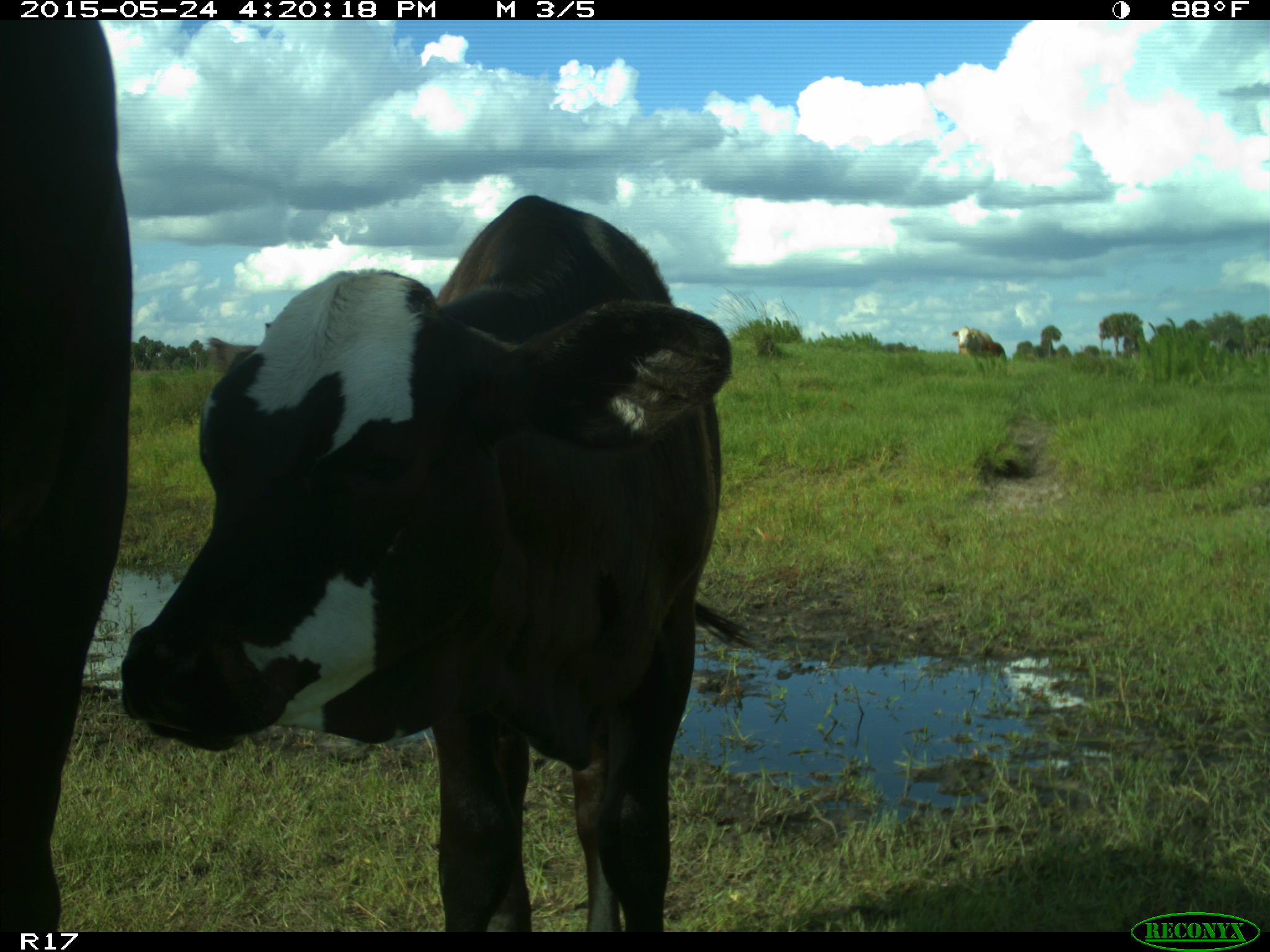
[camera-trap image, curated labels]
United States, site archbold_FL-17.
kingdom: Animalia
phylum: Chordata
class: Mammalia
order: Artiodactyla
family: Bovidae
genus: Bos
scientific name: Bos taurus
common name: domestic cow